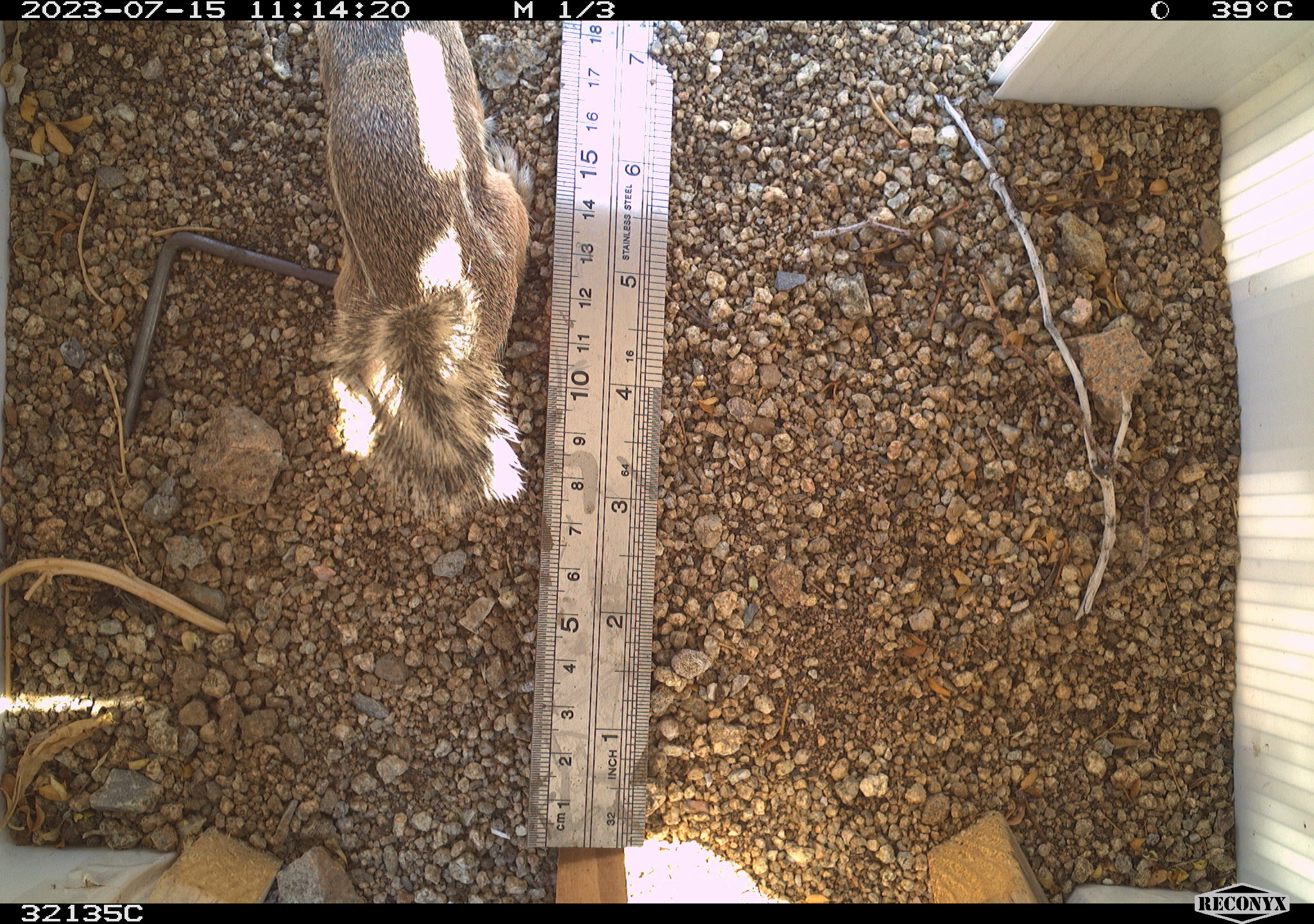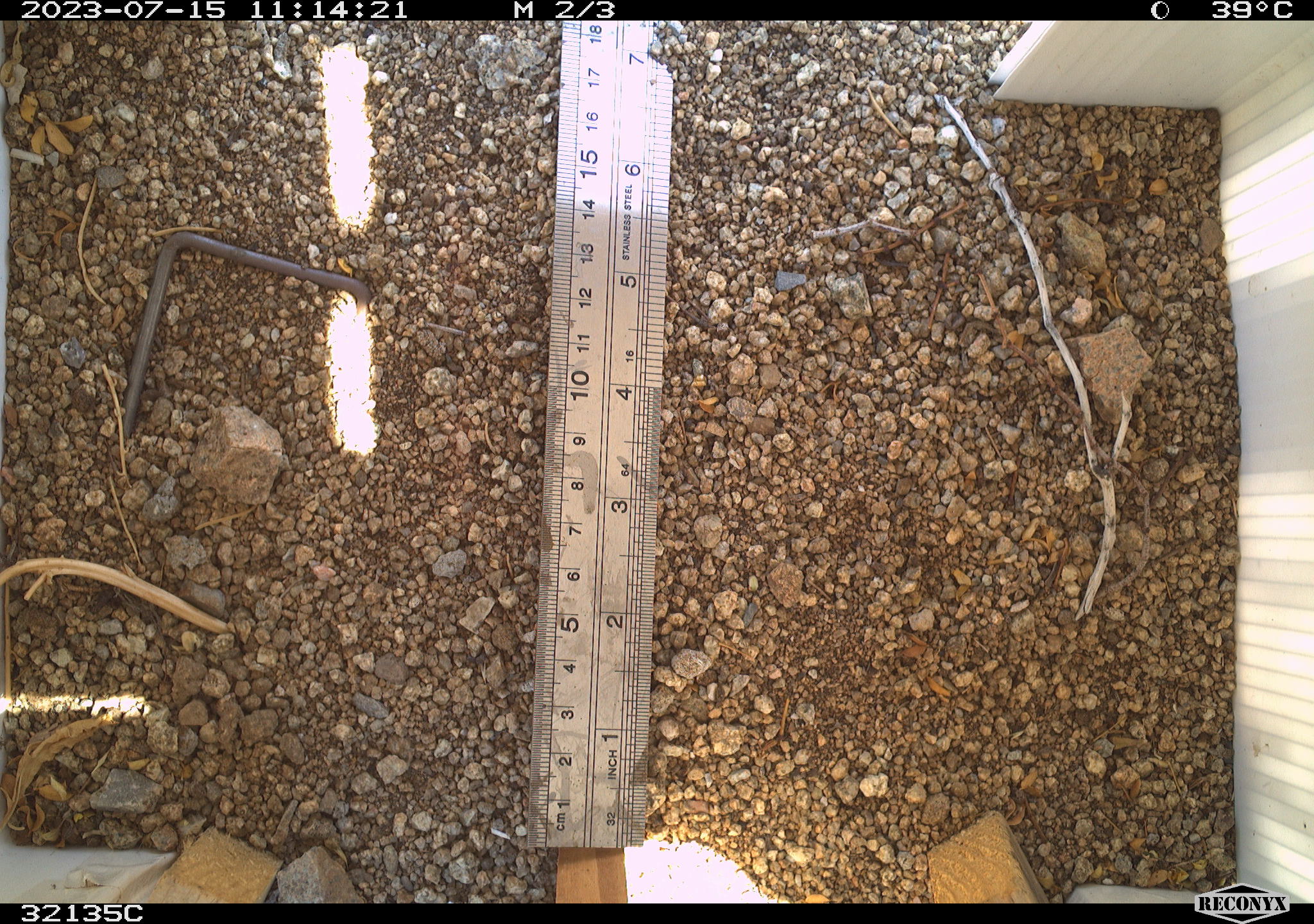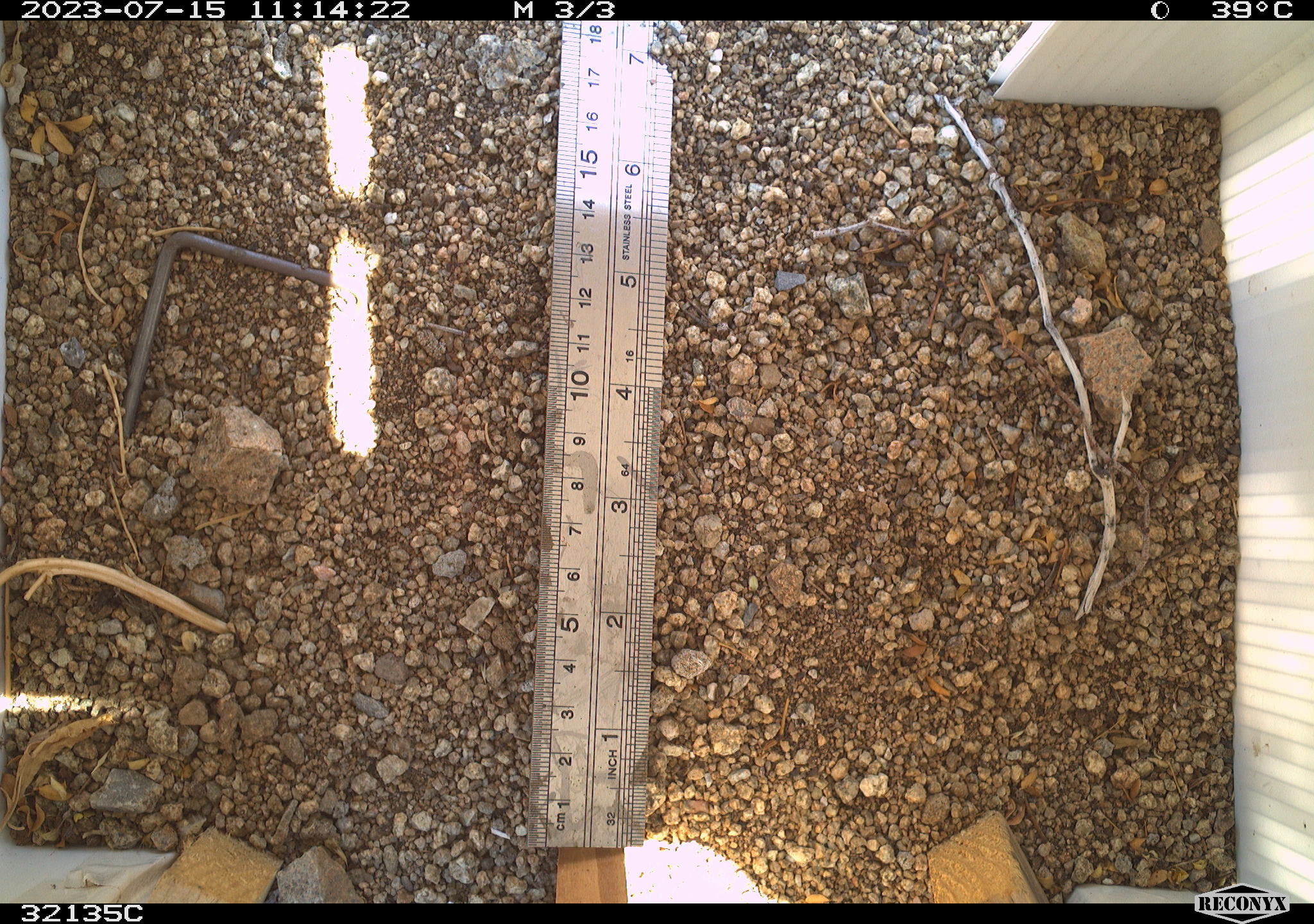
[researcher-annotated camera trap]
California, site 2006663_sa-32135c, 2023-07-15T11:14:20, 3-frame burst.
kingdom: Animalia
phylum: Chordata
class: Mammalia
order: Rodentia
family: Sciuridae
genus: Ammospermophilus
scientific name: Ammospermophilus leucurus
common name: white-tailed antelope squirrel